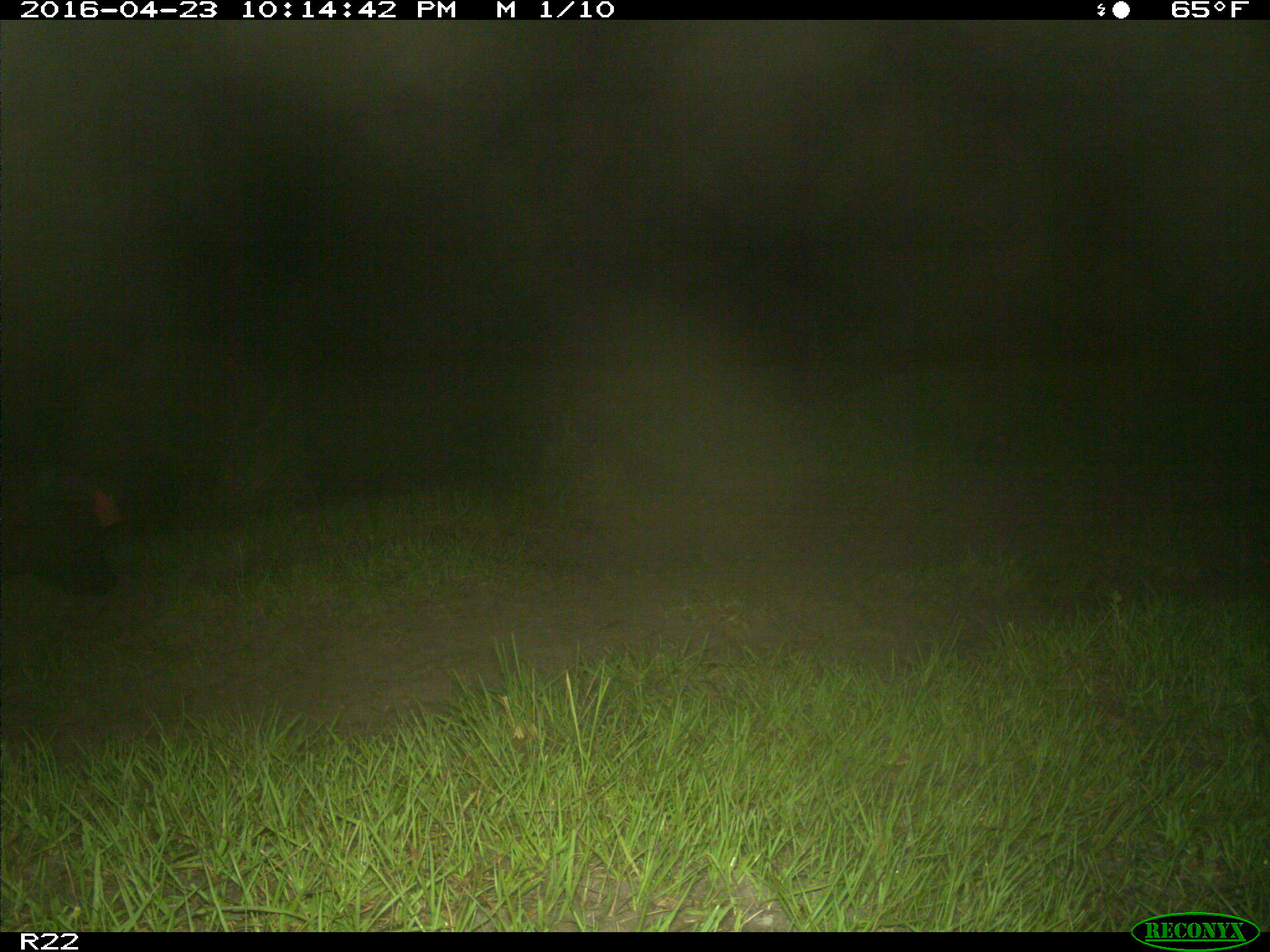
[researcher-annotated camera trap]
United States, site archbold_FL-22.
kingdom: Animalia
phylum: Chordata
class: Mammalia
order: Artiodactyla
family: Suidae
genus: Sus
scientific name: Sus scrofa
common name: wild boar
Sus scrofa (wild boar).